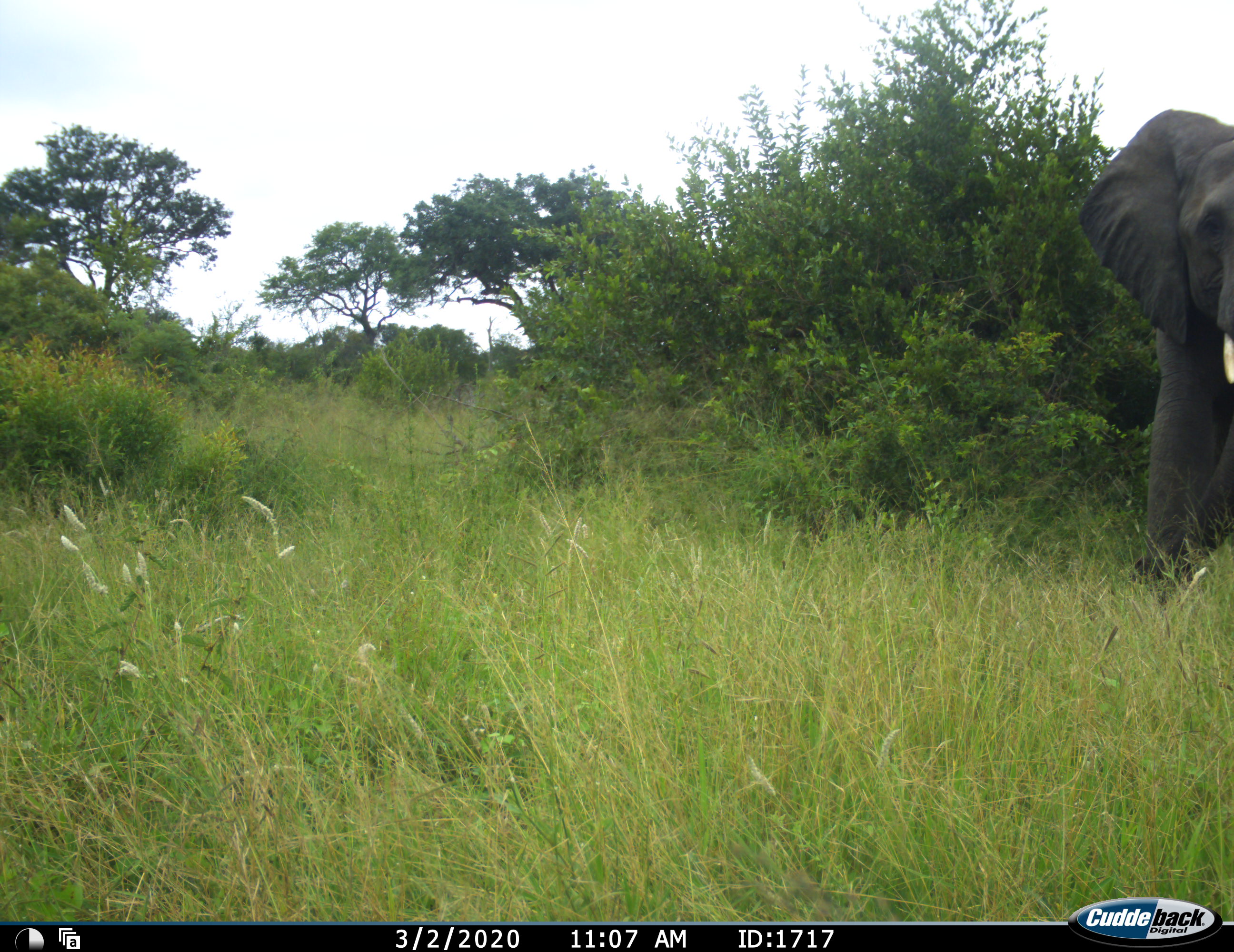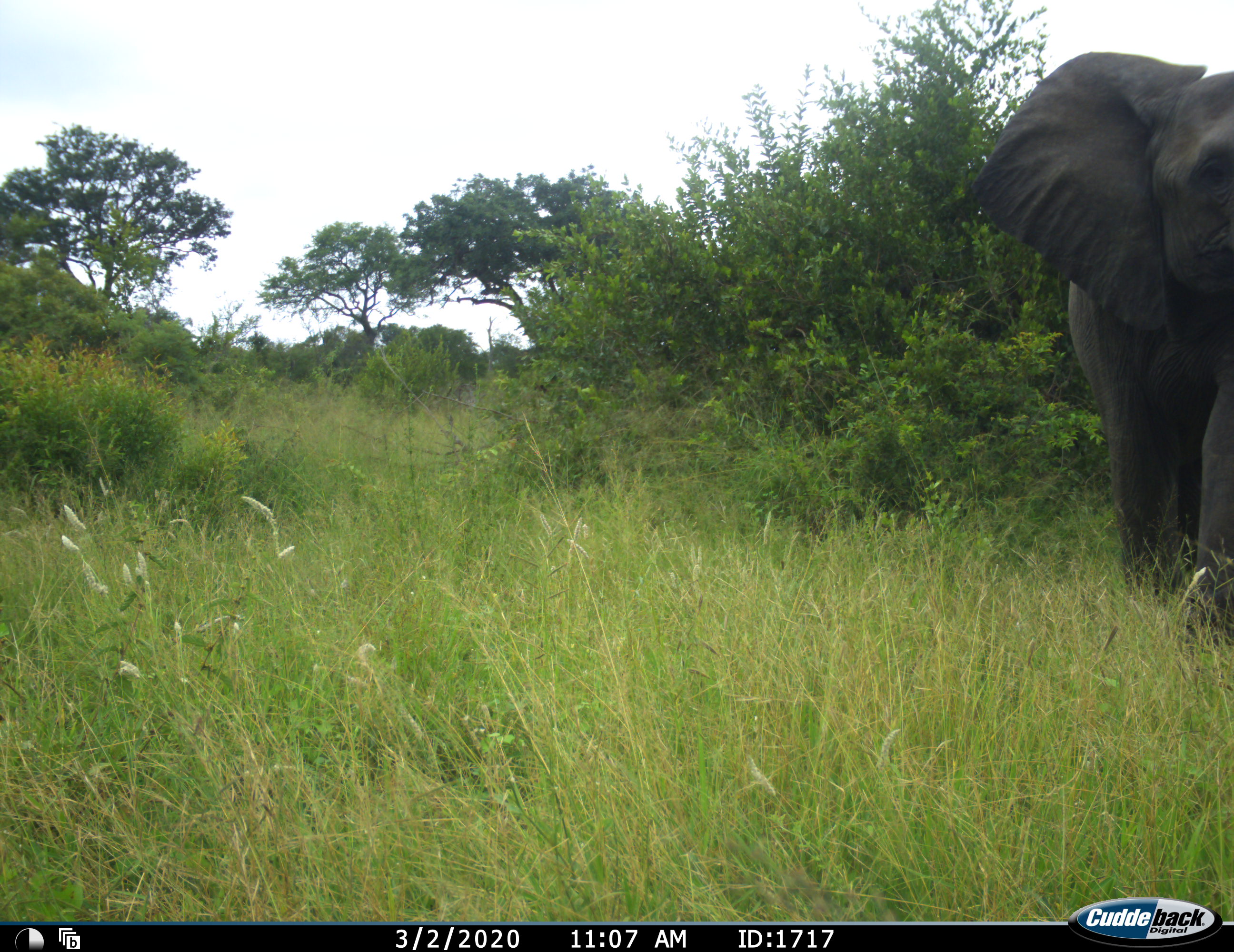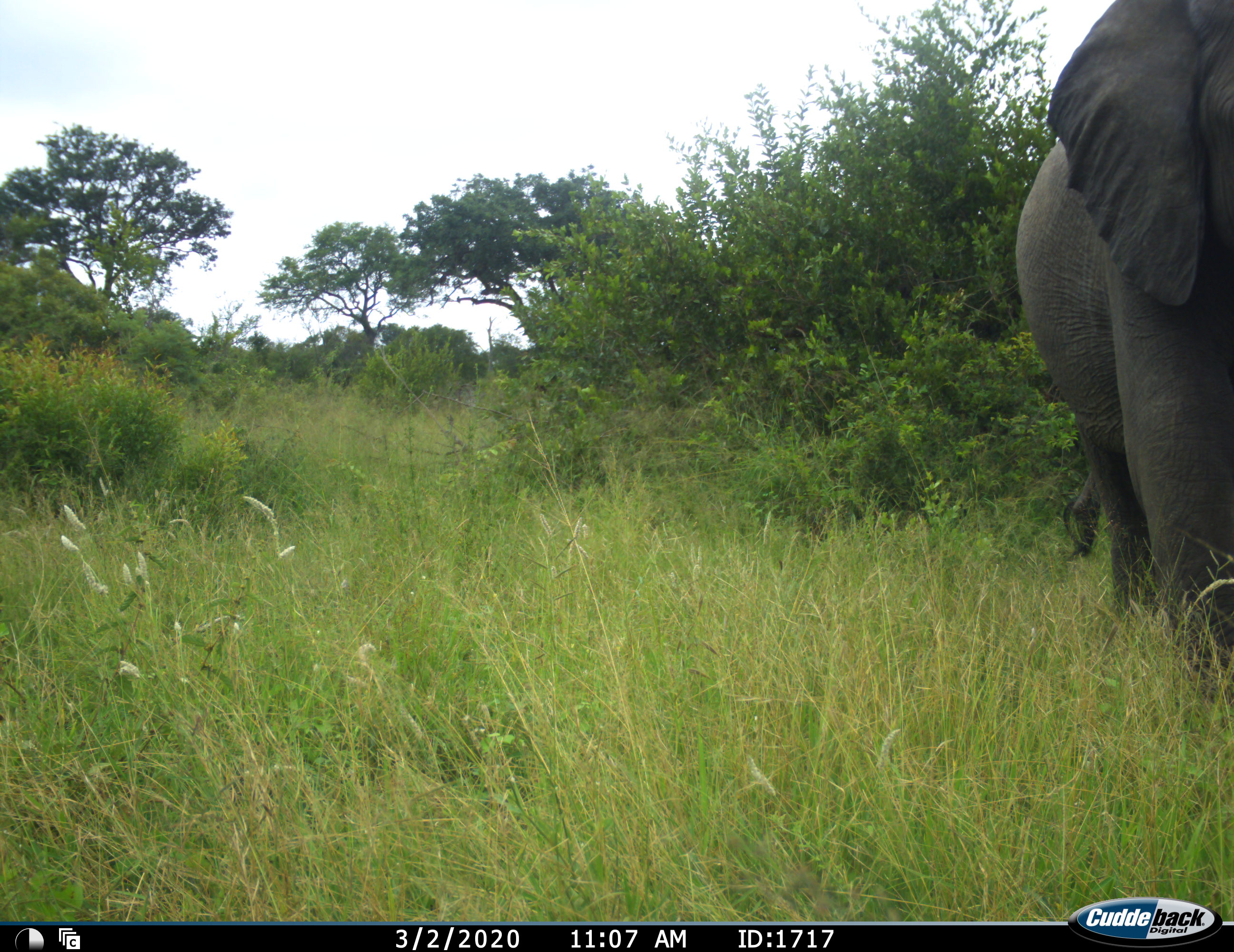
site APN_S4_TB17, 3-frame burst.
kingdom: Animalia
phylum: Chordata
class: Mammalia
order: Proboscidea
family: Elephantidae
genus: Loxodonta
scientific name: Loxodonta africana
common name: african bush elephant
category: elephant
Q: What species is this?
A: Elephant (african bush elephant) (Loxodonta africana).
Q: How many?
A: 1.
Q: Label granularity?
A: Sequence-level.